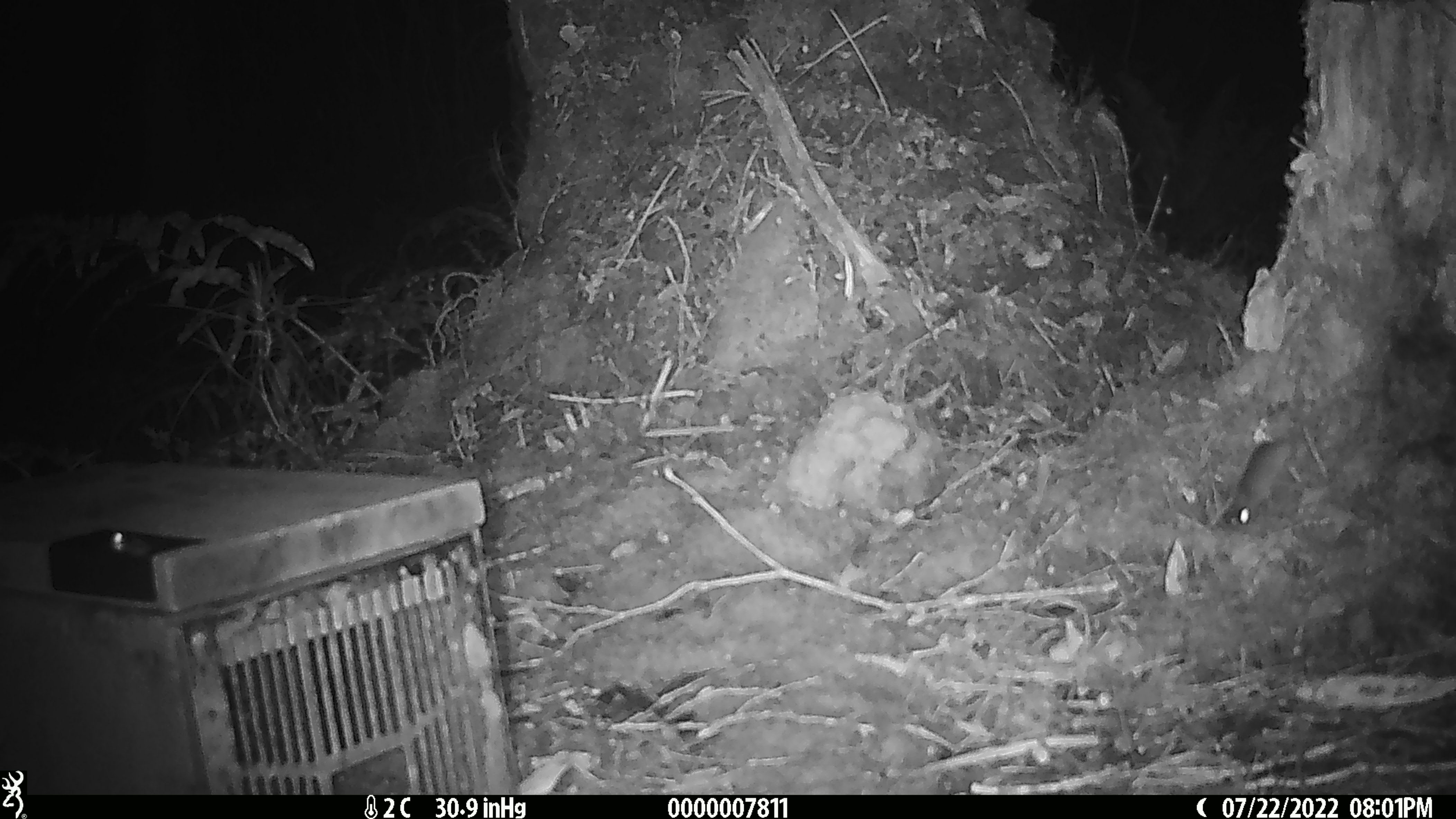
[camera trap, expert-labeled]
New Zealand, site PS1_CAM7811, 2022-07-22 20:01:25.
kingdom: Animalia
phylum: Chordata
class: Mammalia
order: Rodentia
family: Muridae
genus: Mus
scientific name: Mus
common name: mouse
Mouse (Mus).